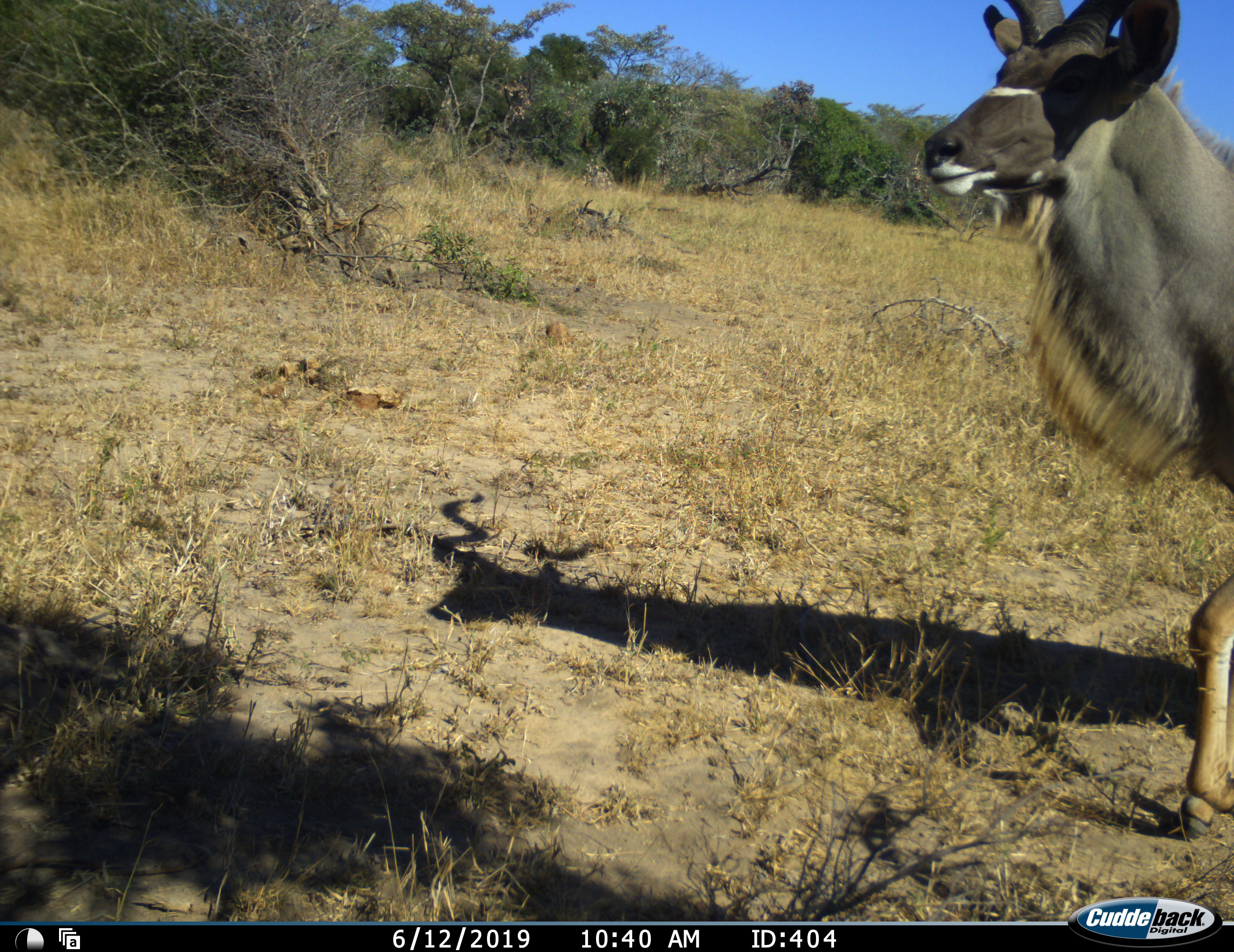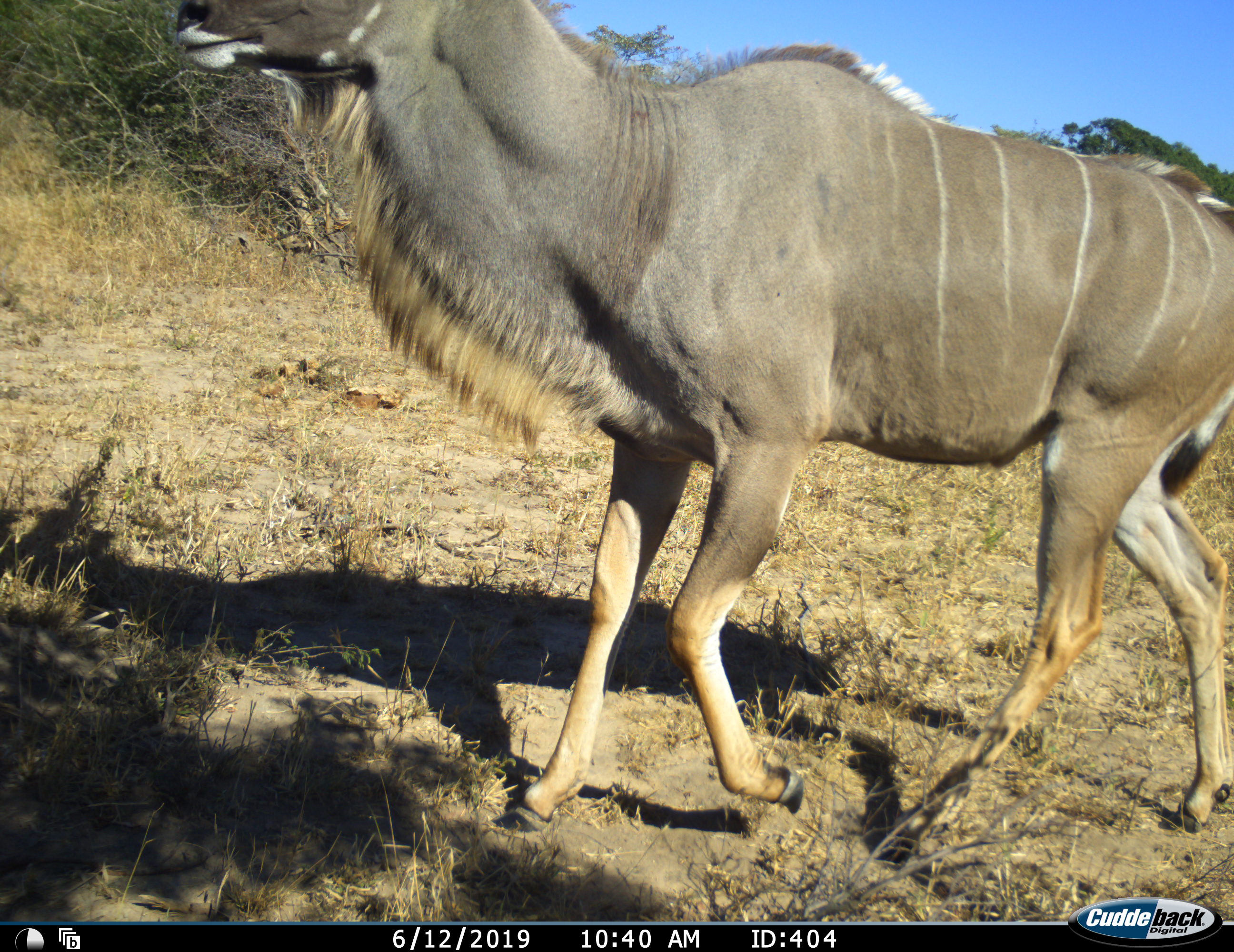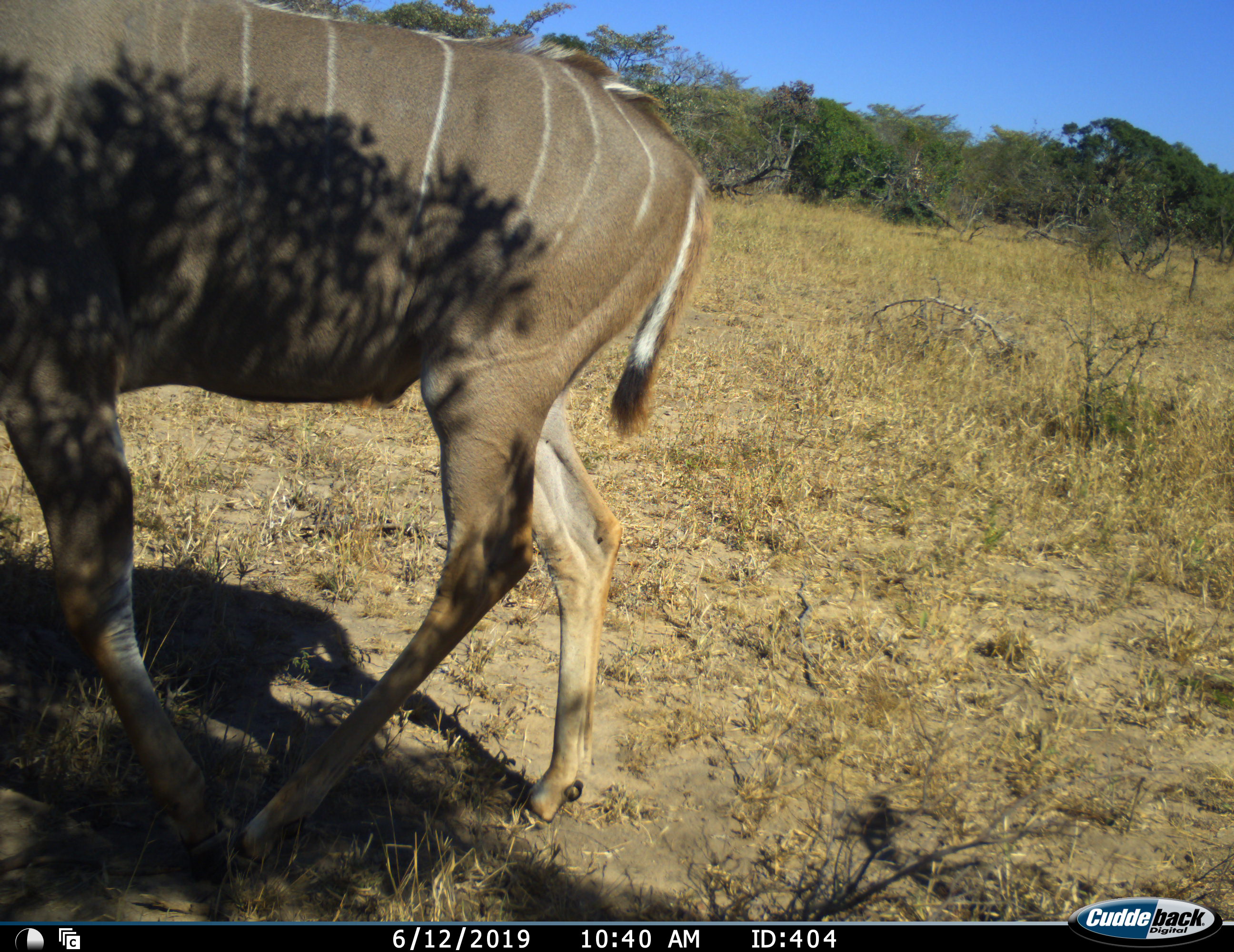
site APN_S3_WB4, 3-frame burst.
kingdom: Animalia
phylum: Chordata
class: Mammalia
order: Artiodactyla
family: Bovidae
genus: Tragelaphus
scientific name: Tragelaphus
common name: kudu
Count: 1.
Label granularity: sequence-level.